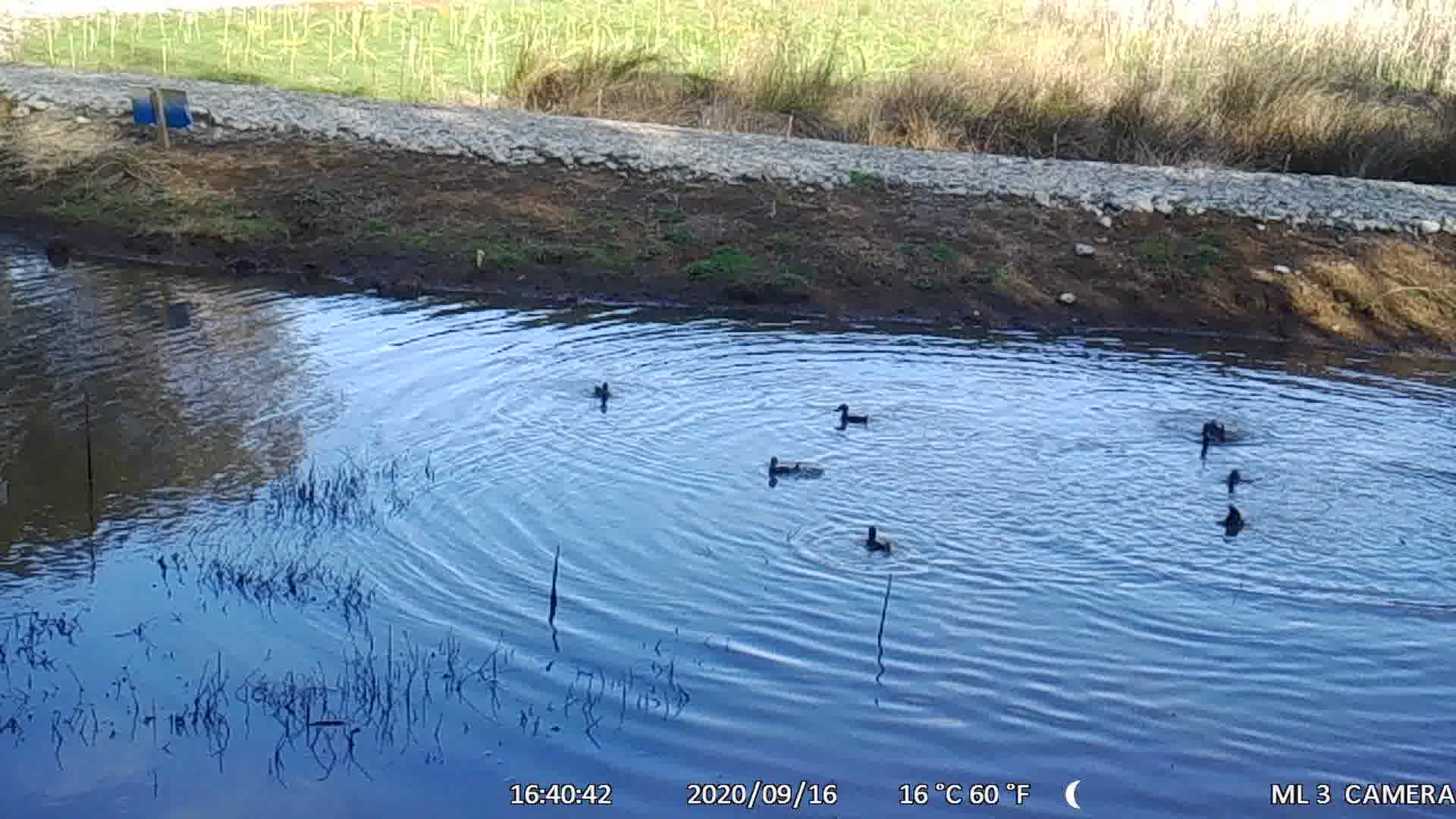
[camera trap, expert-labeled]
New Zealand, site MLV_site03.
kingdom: Animalia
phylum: Chordata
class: Aves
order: Anseriformes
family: Anatidae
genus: Anas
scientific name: Anas chlorotis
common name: brown teal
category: pateke